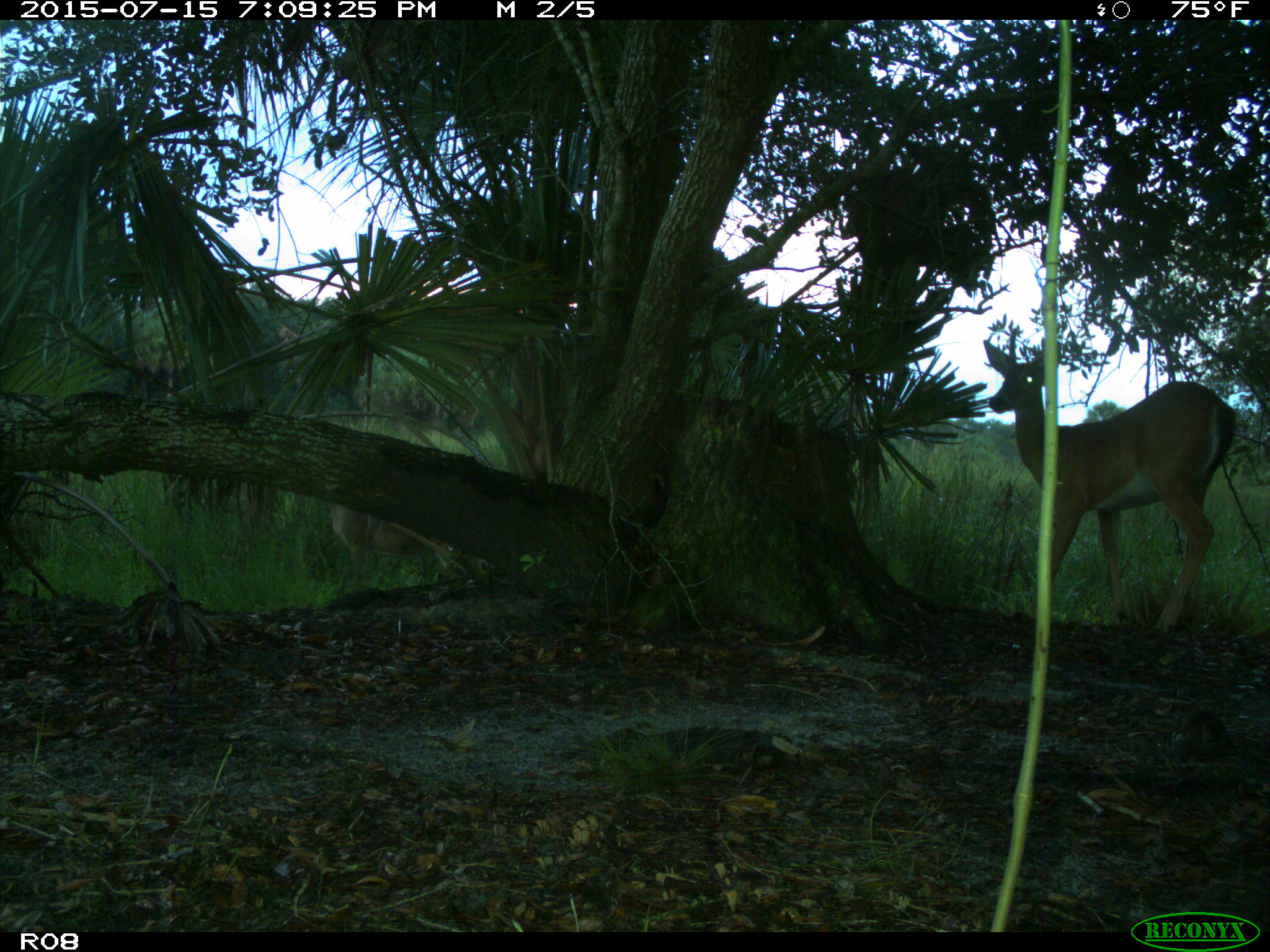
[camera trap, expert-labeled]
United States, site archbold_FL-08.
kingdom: Animalia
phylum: Chordata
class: Mammalia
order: Artiodactyla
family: Cervidae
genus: Odocoileus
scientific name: Odocoileus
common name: deer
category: unidentified deer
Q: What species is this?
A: Unidentified deer (deer) (Odocoileus).